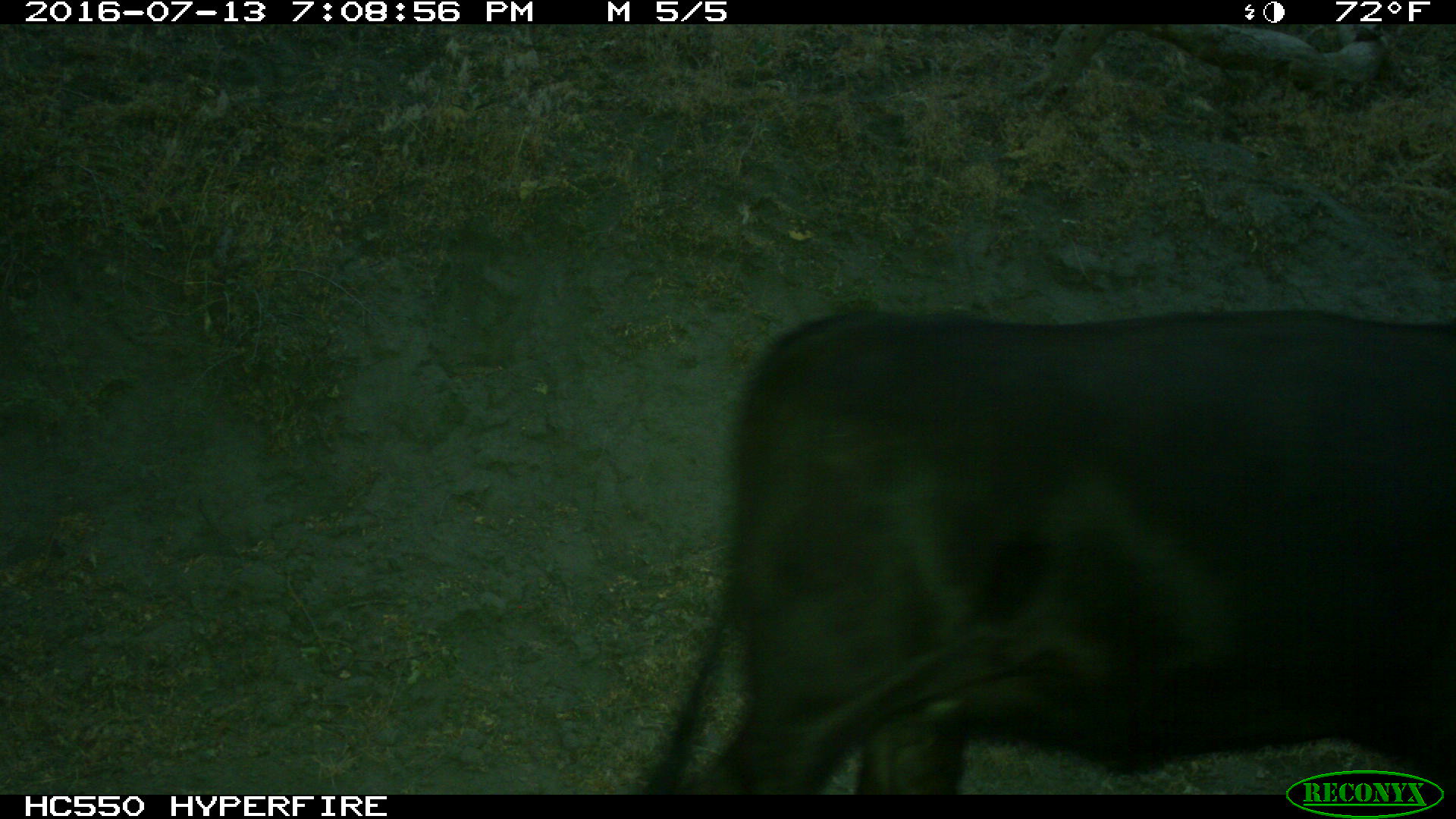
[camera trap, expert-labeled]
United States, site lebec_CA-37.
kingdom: Animalia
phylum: Chordata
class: Mammalia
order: Artiodactyla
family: Bovidae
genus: Bos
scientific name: Bos taurus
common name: domestic cow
Bos taurus (domestic cow).